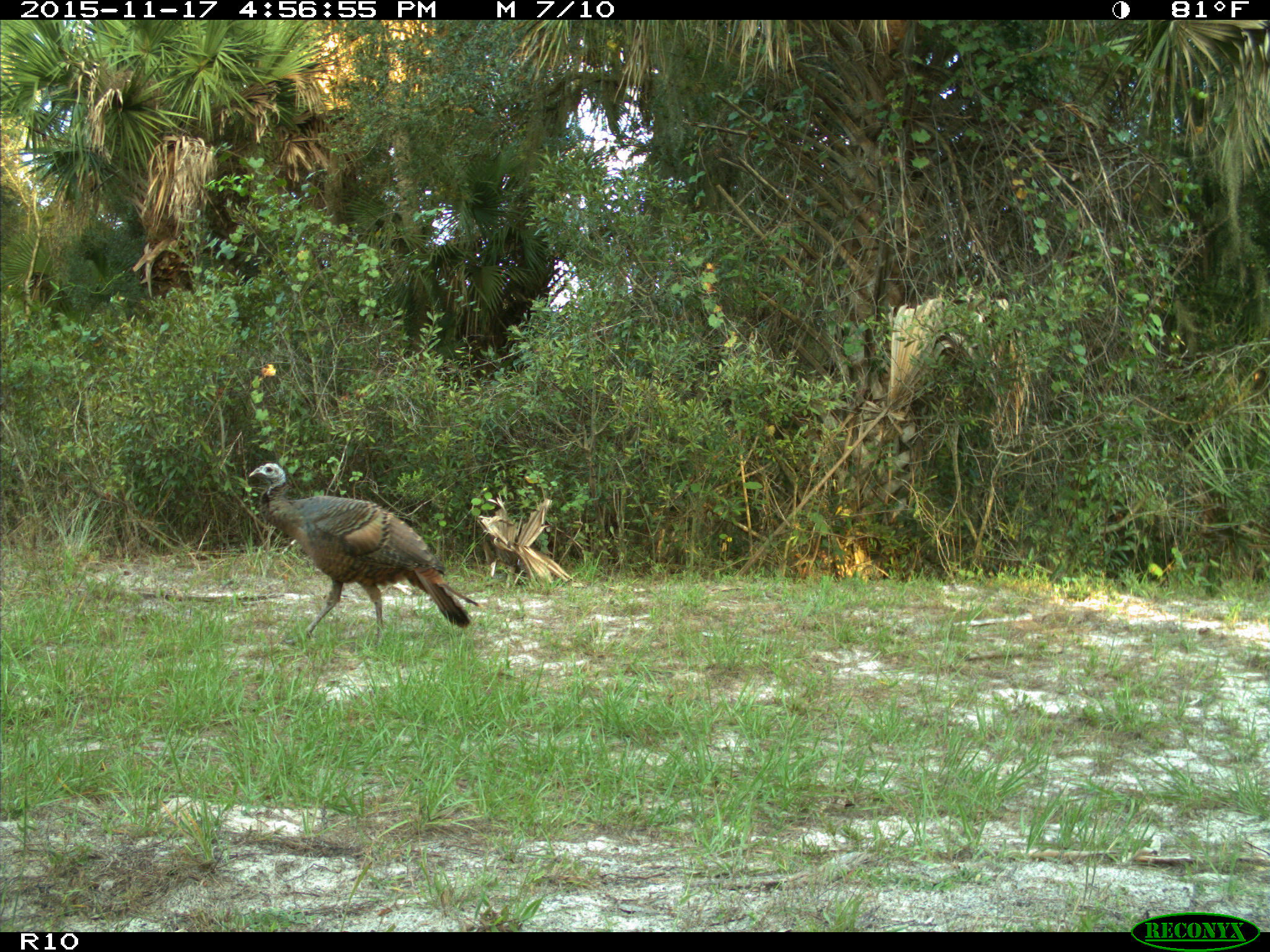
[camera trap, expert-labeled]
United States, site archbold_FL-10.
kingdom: Animalia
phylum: Chordata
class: Aves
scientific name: Aves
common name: birds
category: unidentified bird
Unidentified bird (birds) (Aves).